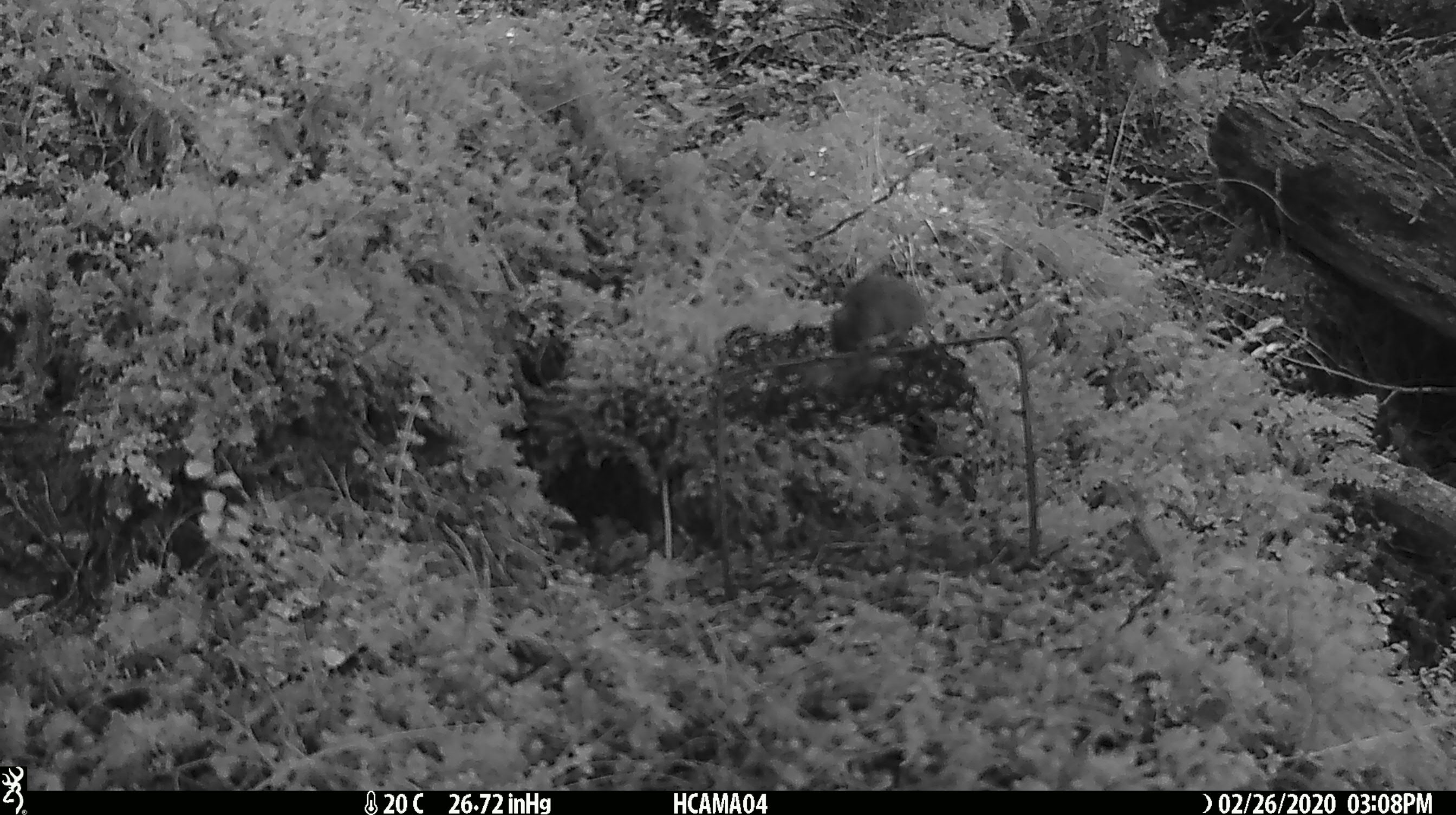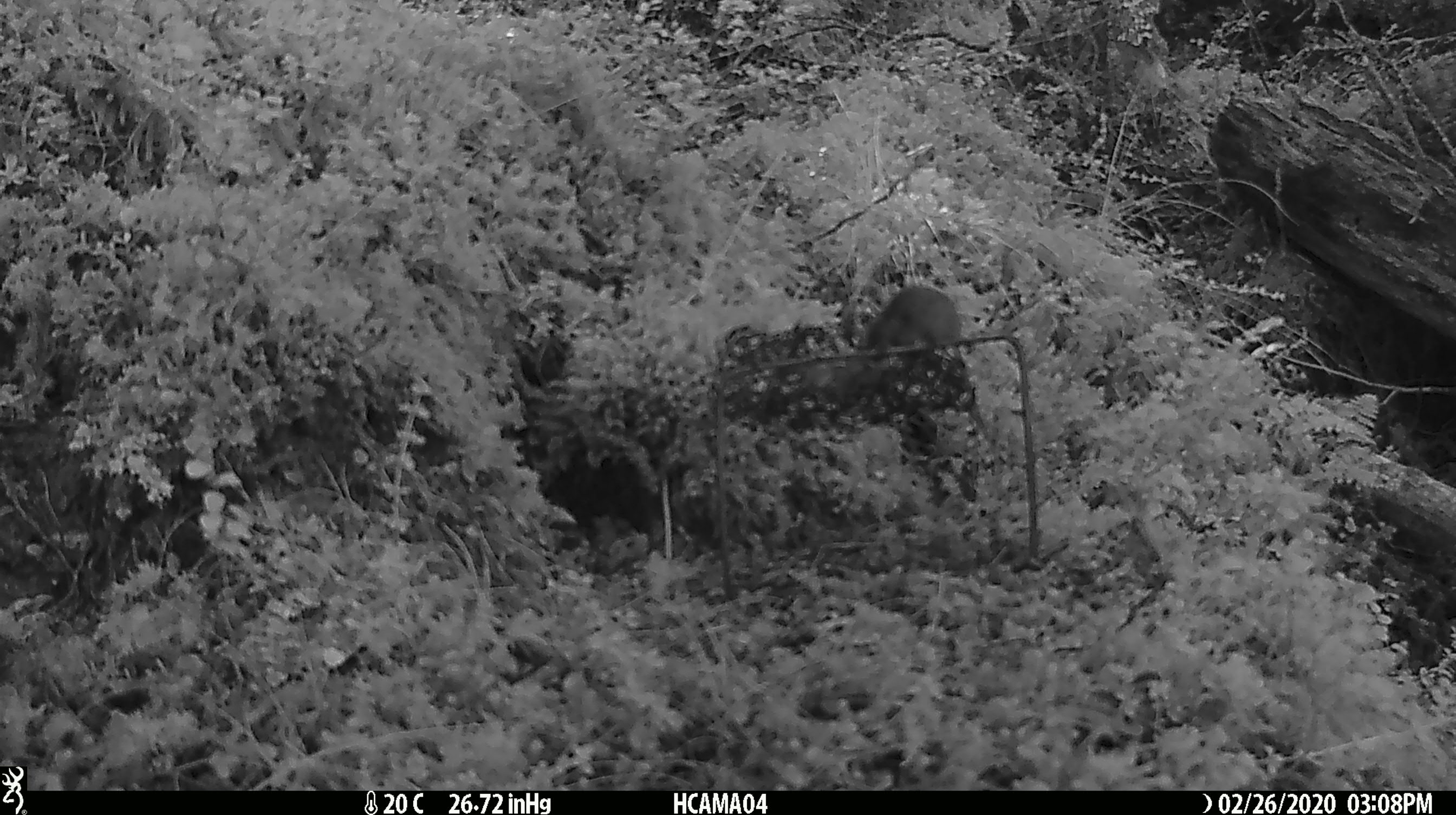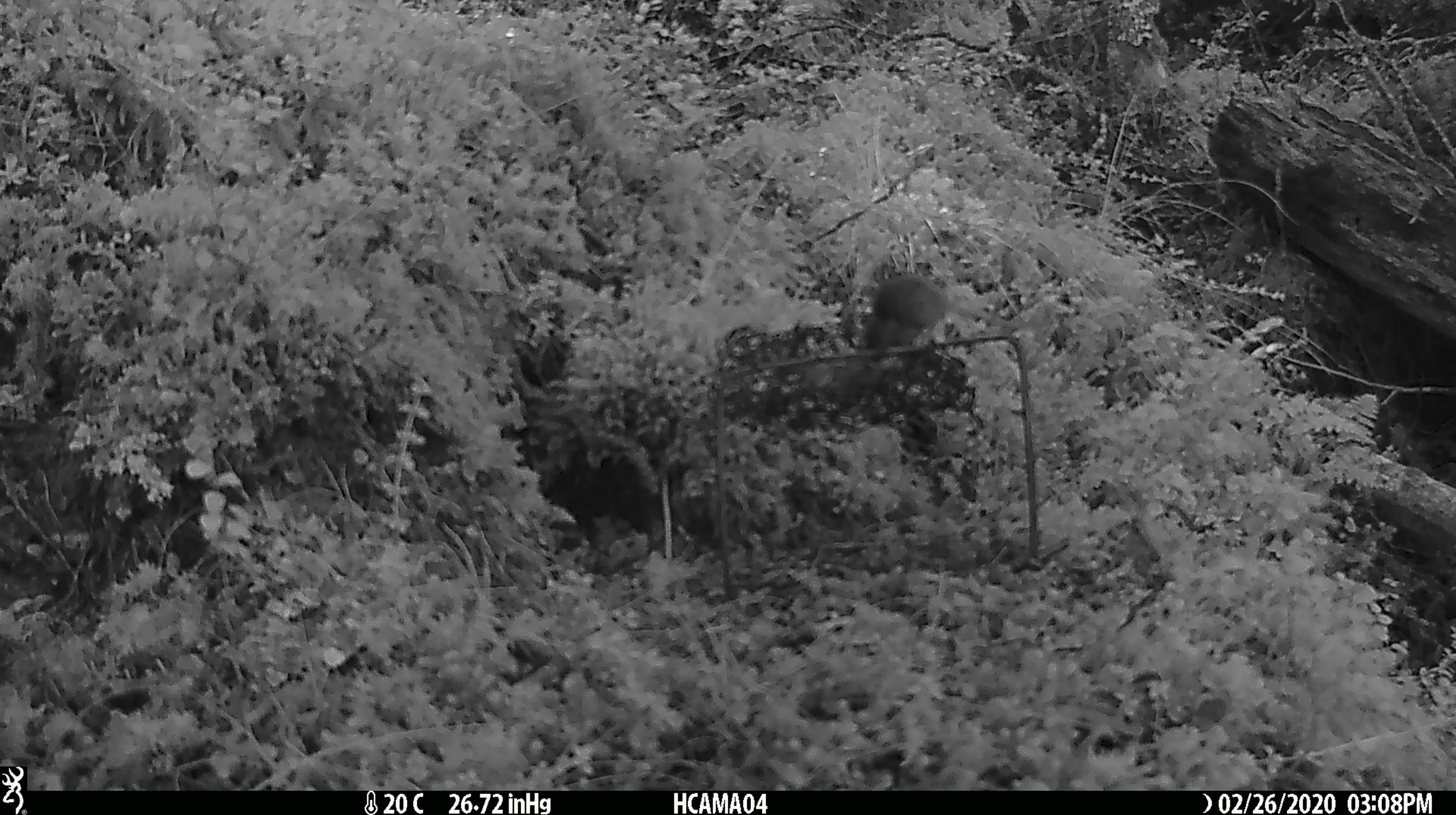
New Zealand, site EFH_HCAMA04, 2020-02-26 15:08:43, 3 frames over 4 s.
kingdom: Animalia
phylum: Chordata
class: Mammalia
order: Rodentia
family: Muridae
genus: Mus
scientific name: Mus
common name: mouse